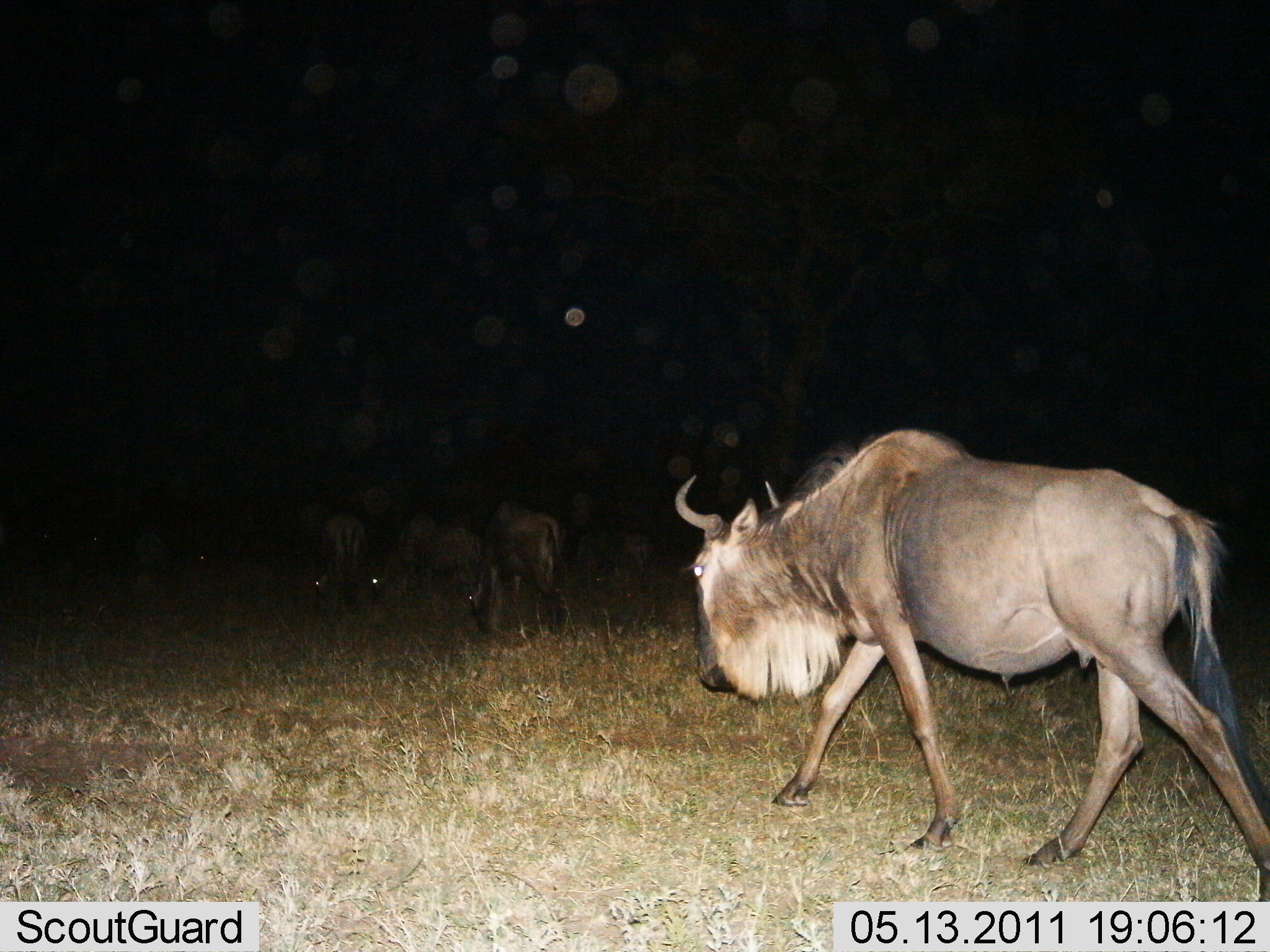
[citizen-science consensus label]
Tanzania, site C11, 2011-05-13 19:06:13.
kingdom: Animalia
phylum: Chordata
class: Mammalia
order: Artiodactyla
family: Bovidae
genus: Connochaetes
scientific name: Connochaetes taurinus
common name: blue wildebeest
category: wildebeest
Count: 4.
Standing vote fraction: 43%.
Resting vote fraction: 0%.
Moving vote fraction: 79%.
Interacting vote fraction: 0%.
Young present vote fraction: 0%.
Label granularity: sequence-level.